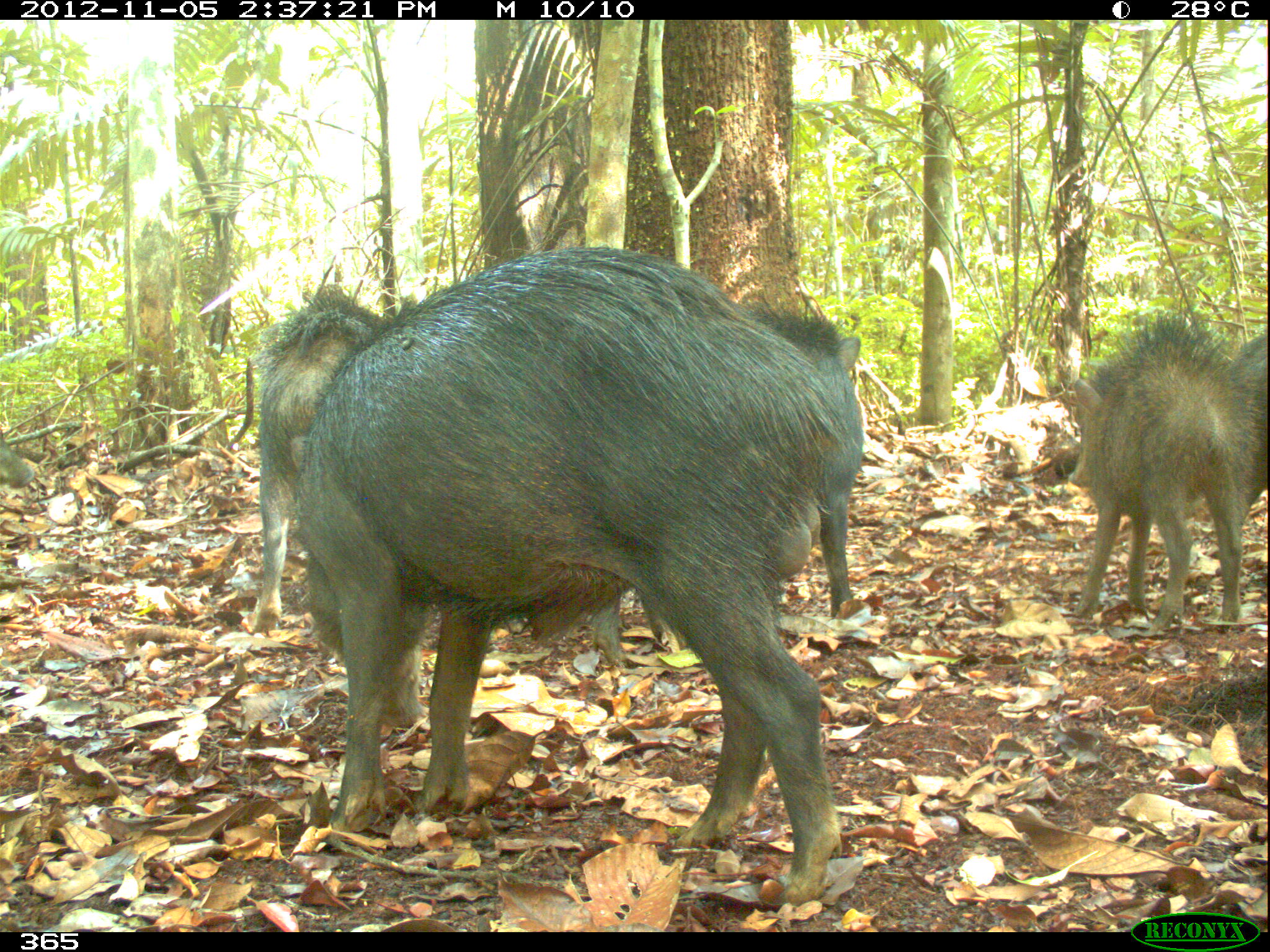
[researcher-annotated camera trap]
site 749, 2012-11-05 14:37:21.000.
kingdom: Animalia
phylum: Chordata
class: Mammalia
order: Artiodactyla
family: Tayassuidae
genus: Tayassu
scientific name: Tayassu pecari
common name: white-lipped peccary